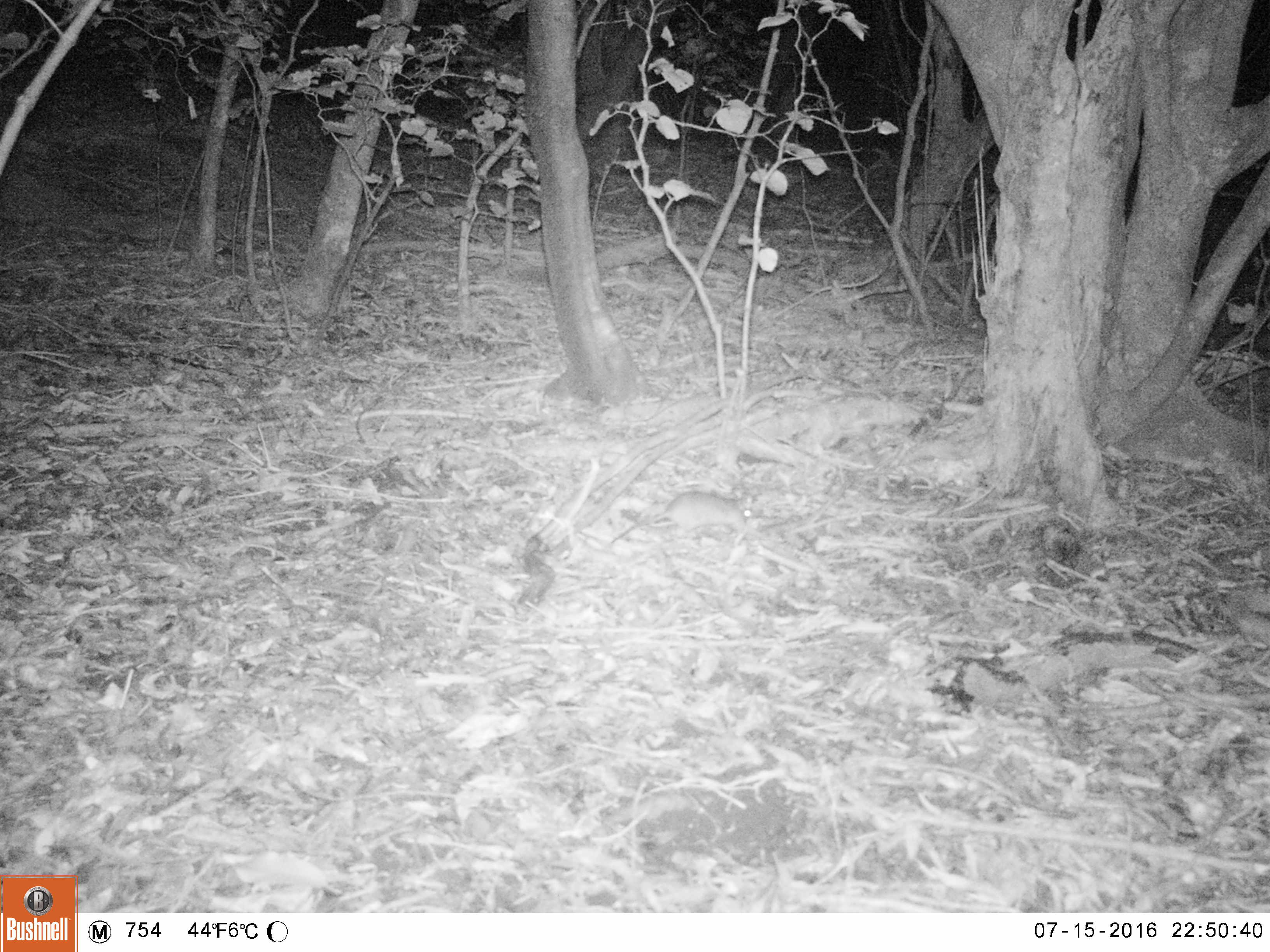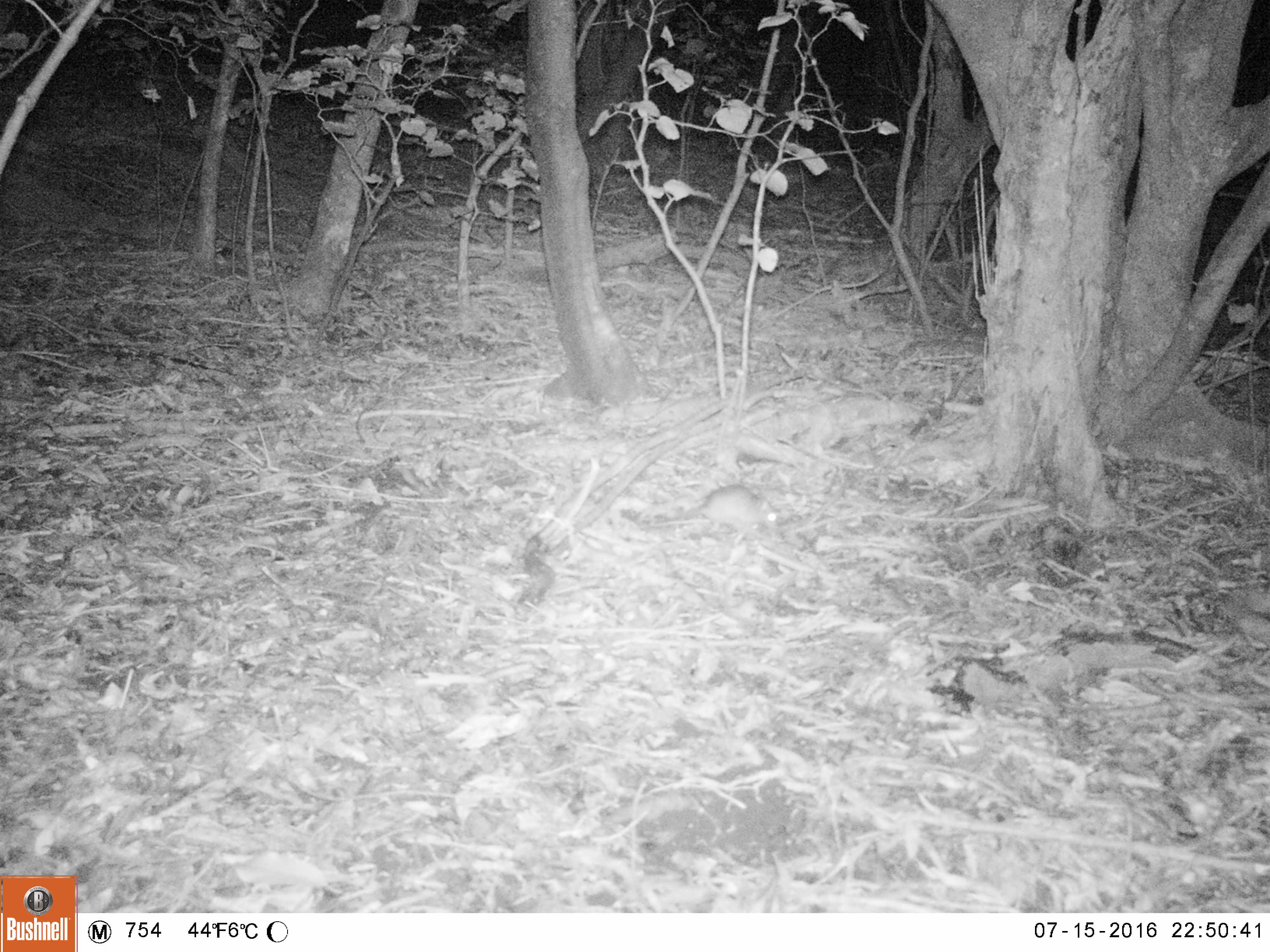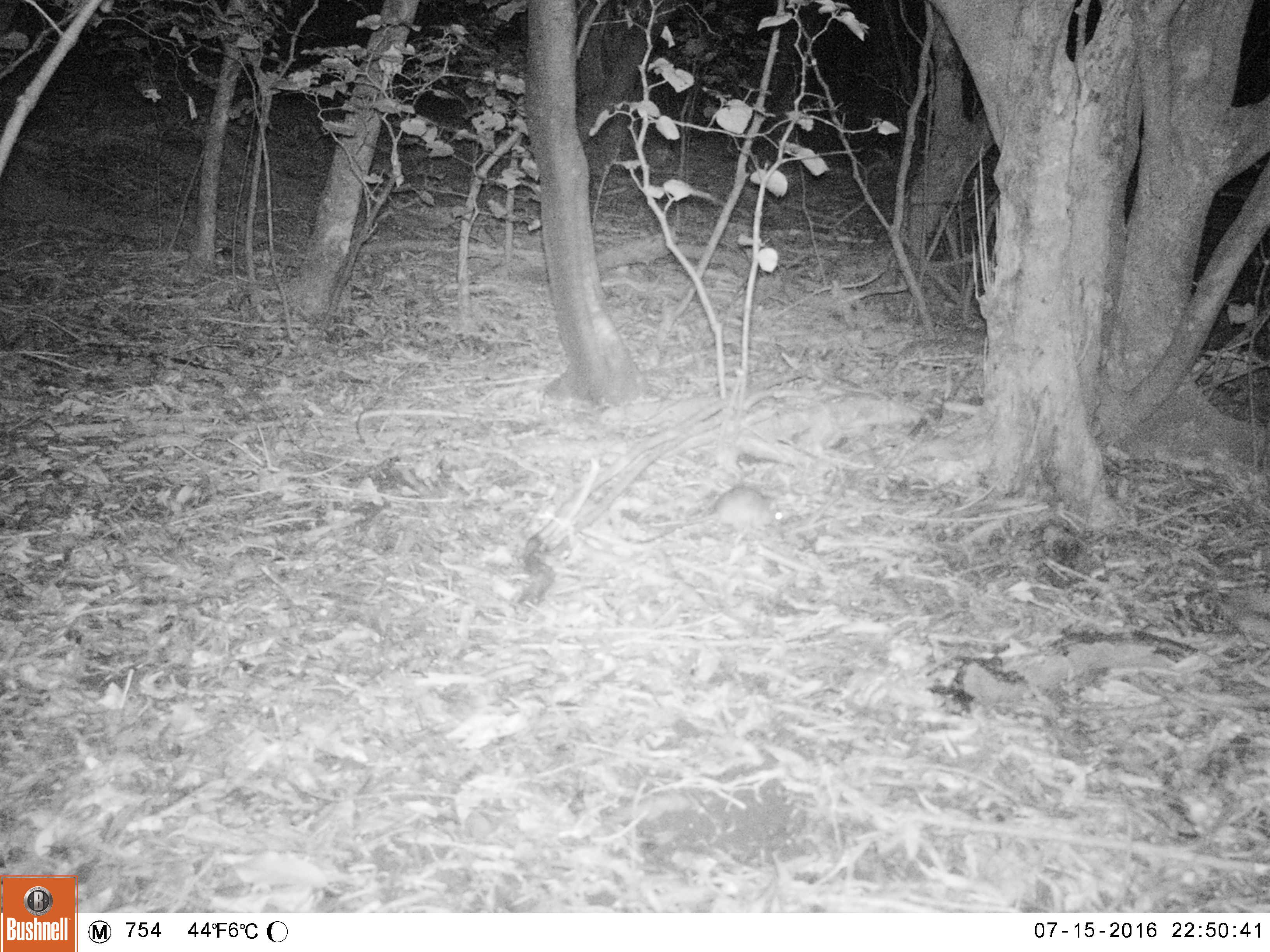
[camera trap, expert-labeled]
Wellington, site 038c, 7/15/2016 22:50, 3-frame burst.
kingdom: Animalia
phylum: Chordata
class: Mammalia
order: Rodentia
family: Muridae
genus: Rattus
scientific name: Rattus rattus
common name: ship rat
Ship rat (Rattus rattus).